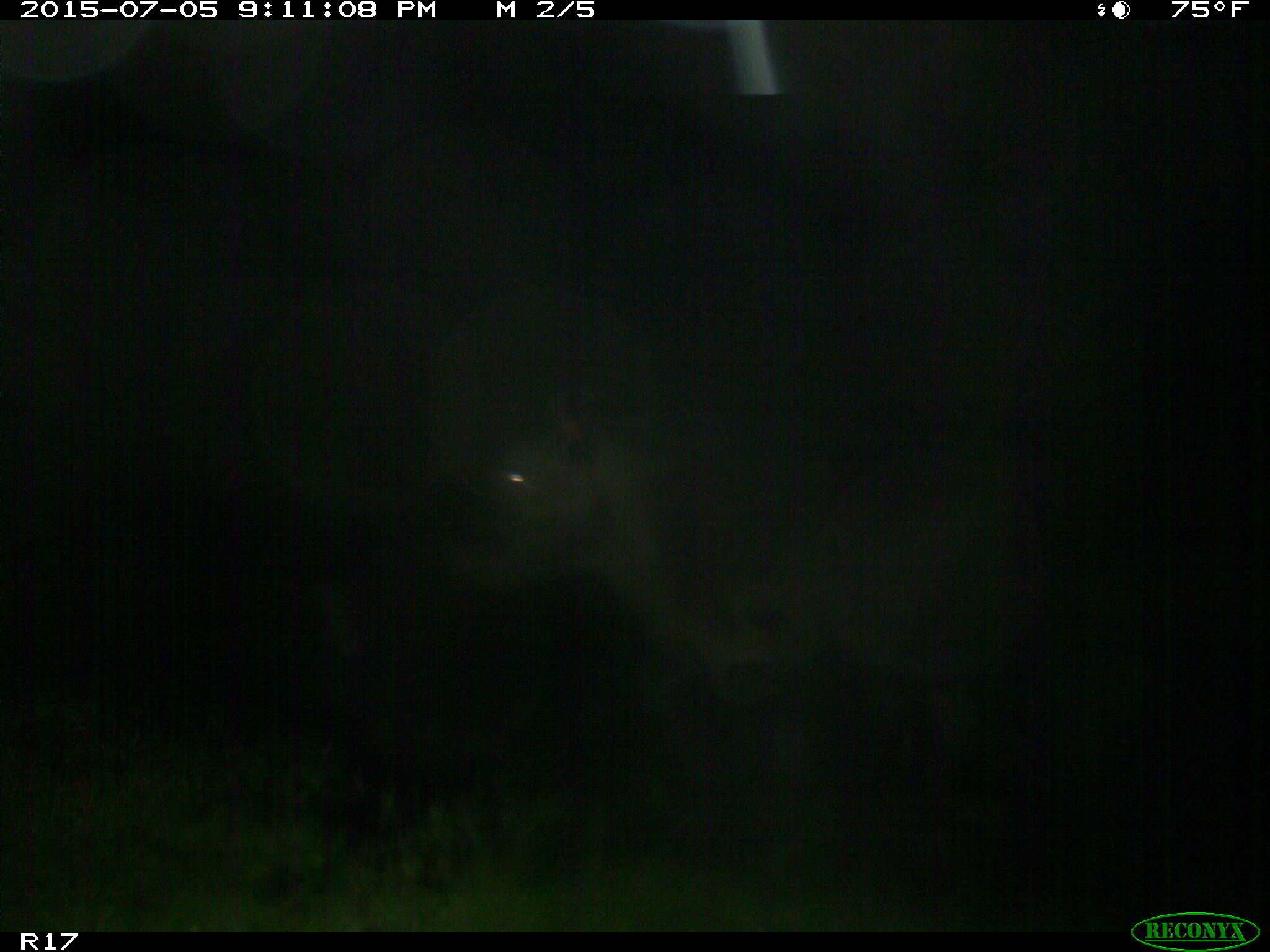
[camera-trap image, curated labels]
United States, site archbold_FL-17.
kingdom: Animalia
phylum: Chordata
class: Mammalia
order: Artiodactyla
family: Bovidae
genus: Bos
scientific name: Bos taurus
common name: domestic cow